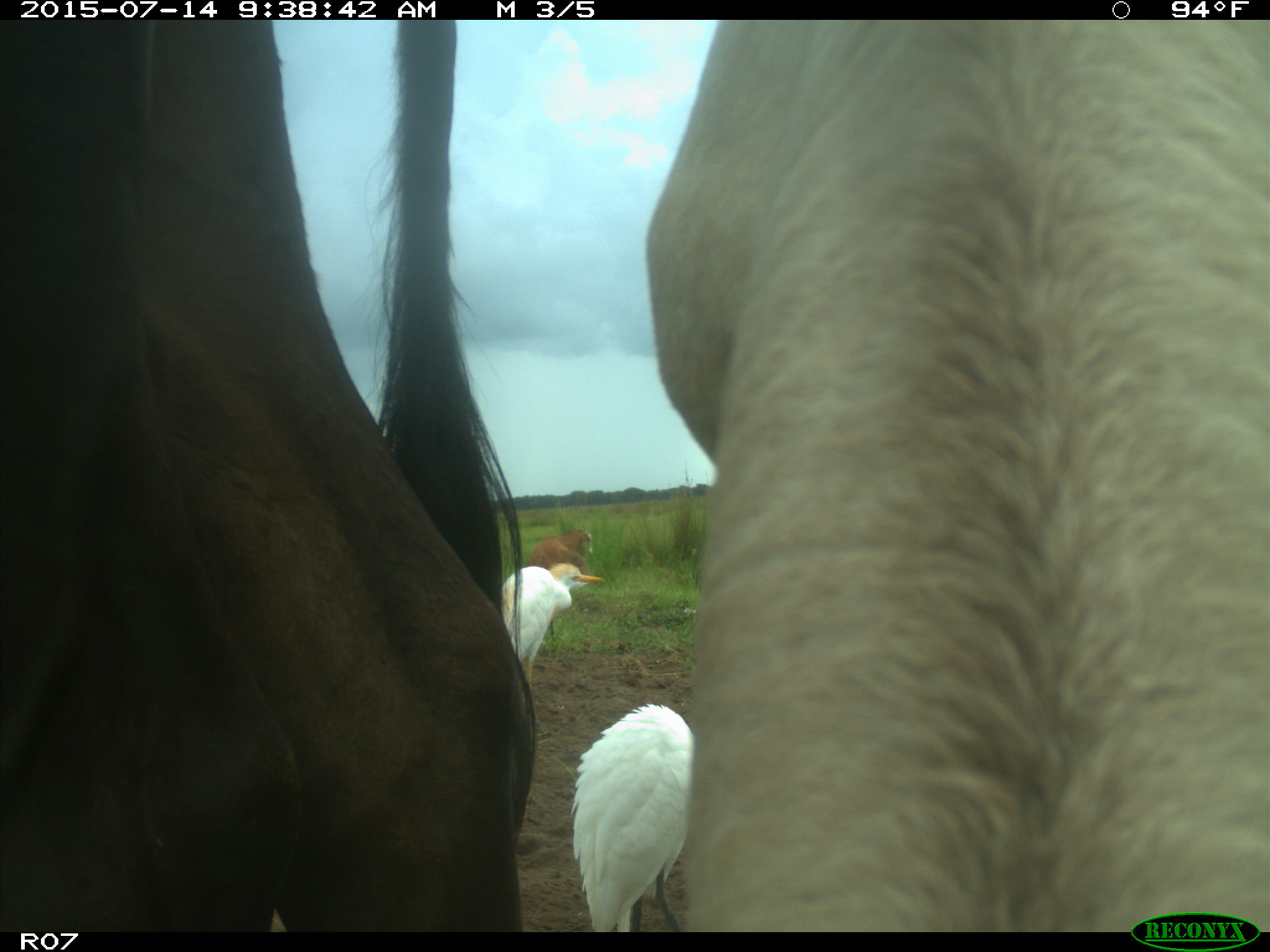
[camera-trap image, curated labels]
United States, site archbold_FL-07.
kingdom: Animalia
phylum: Chordata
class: Mammalia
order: Artiodactyla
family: Bovidae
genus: Bos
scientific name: Bos taurus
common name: domestic cow